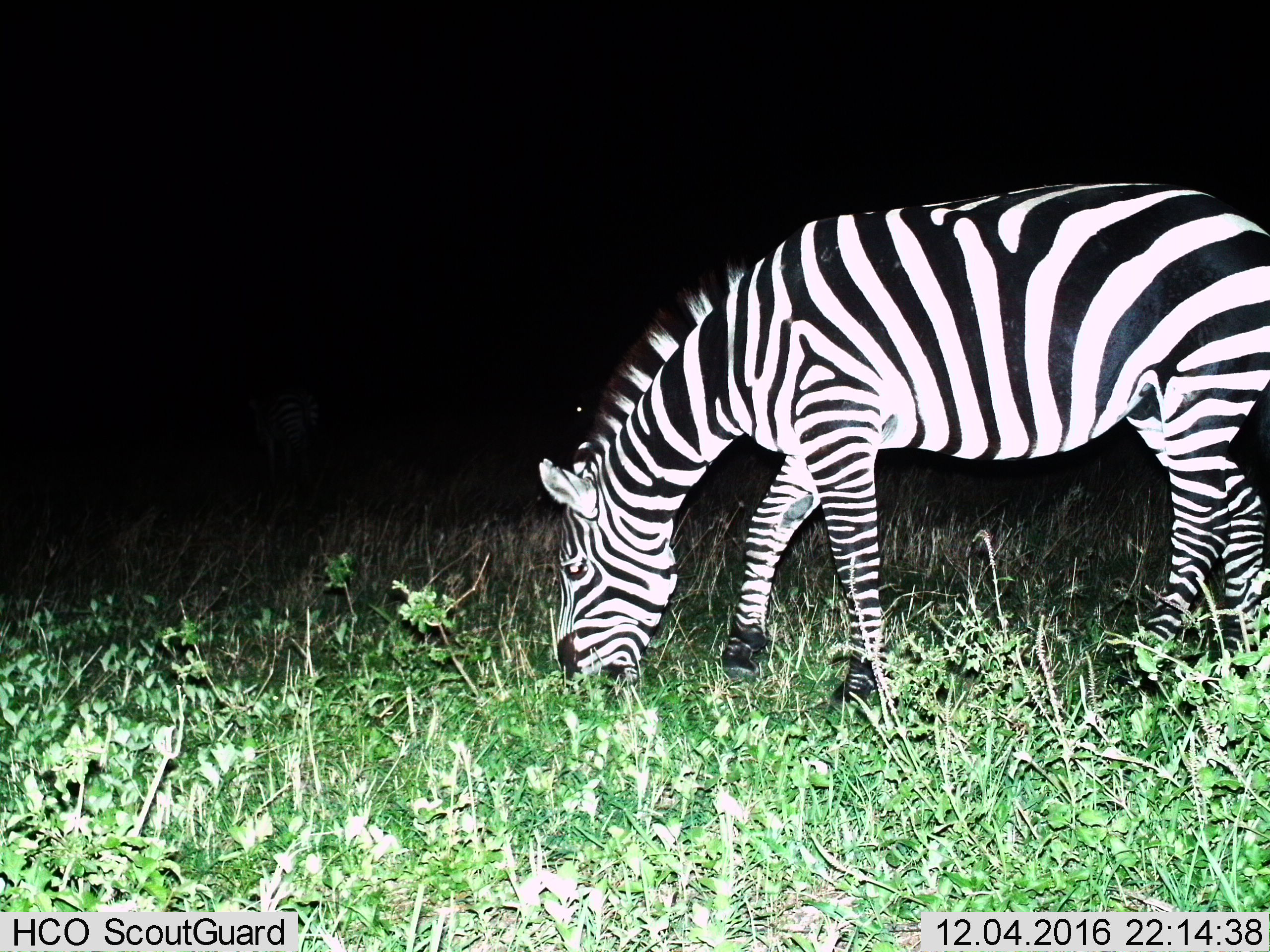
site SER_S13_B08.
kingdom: Animalia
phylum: Chordata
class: Mammalia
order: Perissodactyla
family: Equidae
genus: Equus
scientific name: Equus quagga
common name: plains zebra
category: zebraplains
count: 1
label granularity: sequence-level